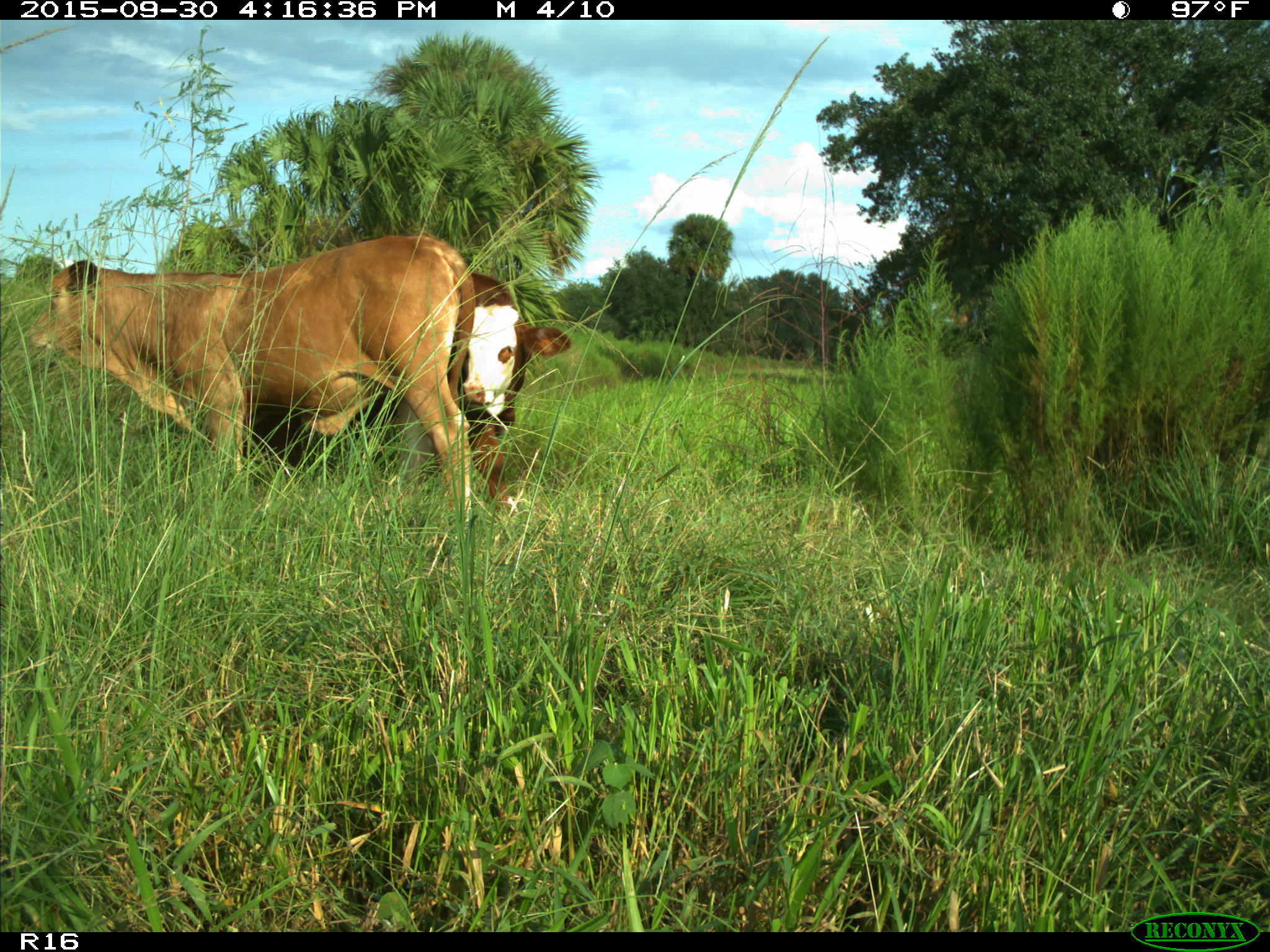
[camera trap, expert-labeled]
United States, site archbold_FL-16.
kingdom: Animalia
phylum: Chordata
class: Mammalia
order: Artiodactyla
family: Bovidae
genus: Bos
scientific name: Bos taurus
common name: domestic cow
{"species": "Bos taurus (domestic cow)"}